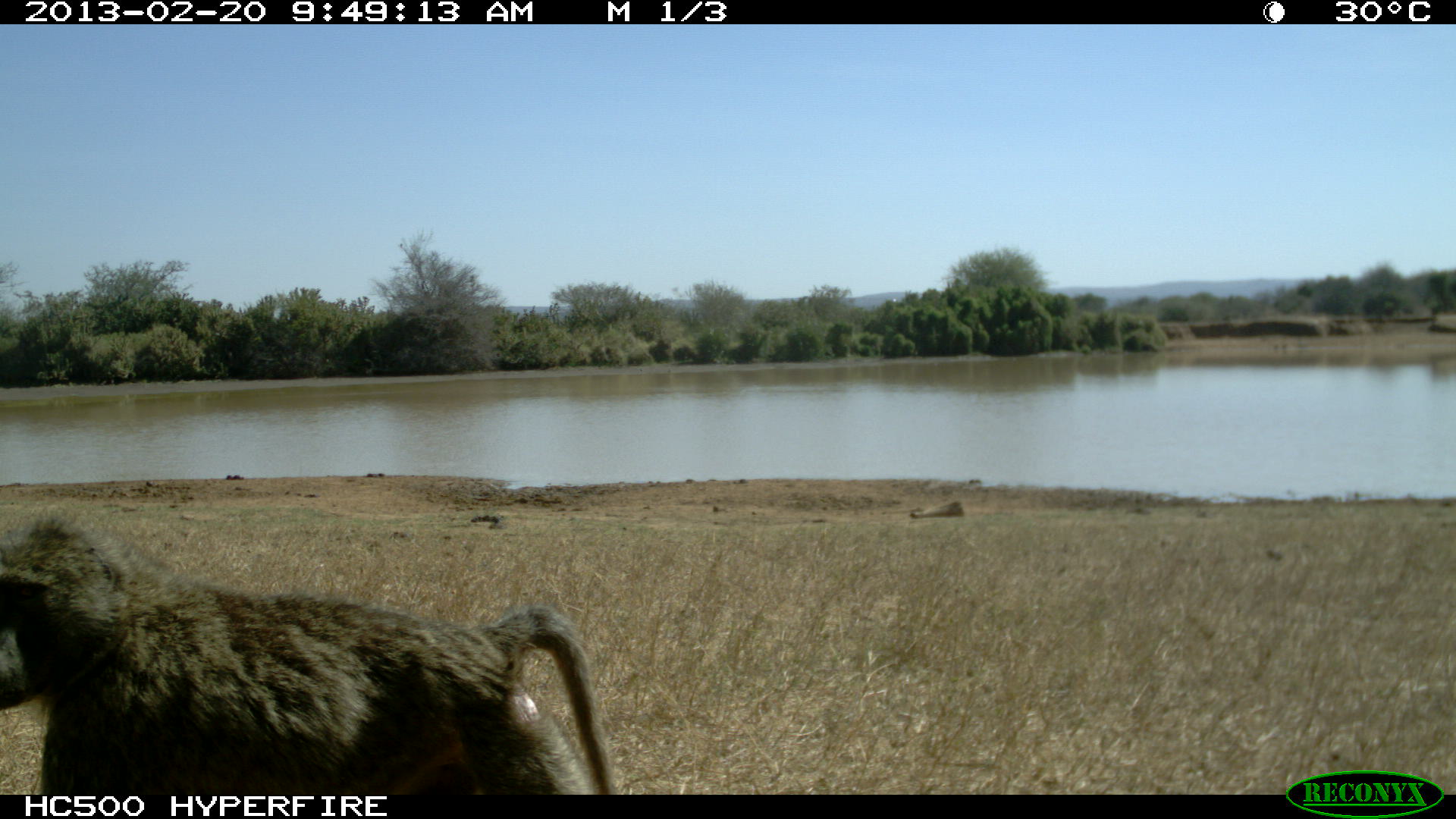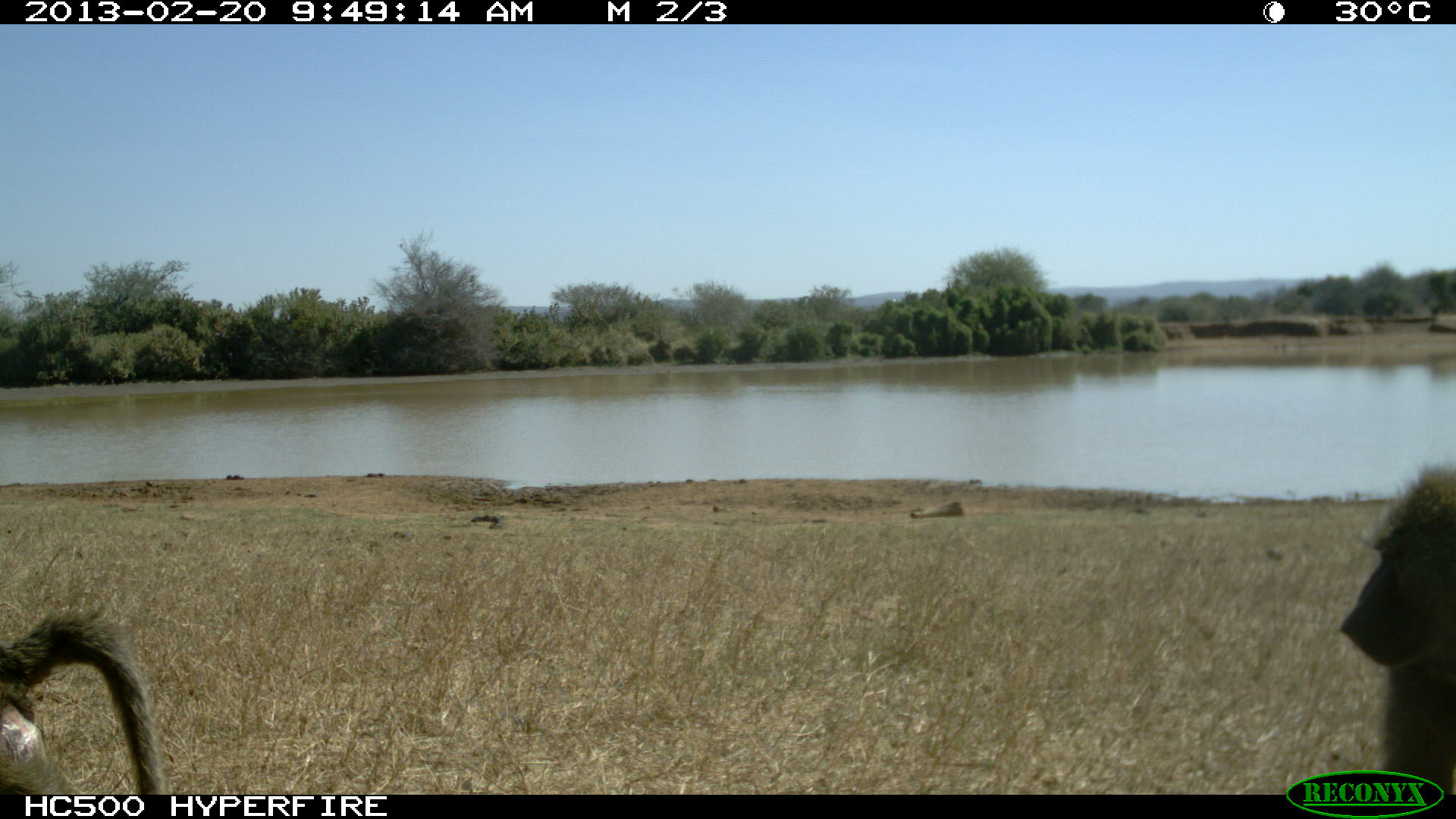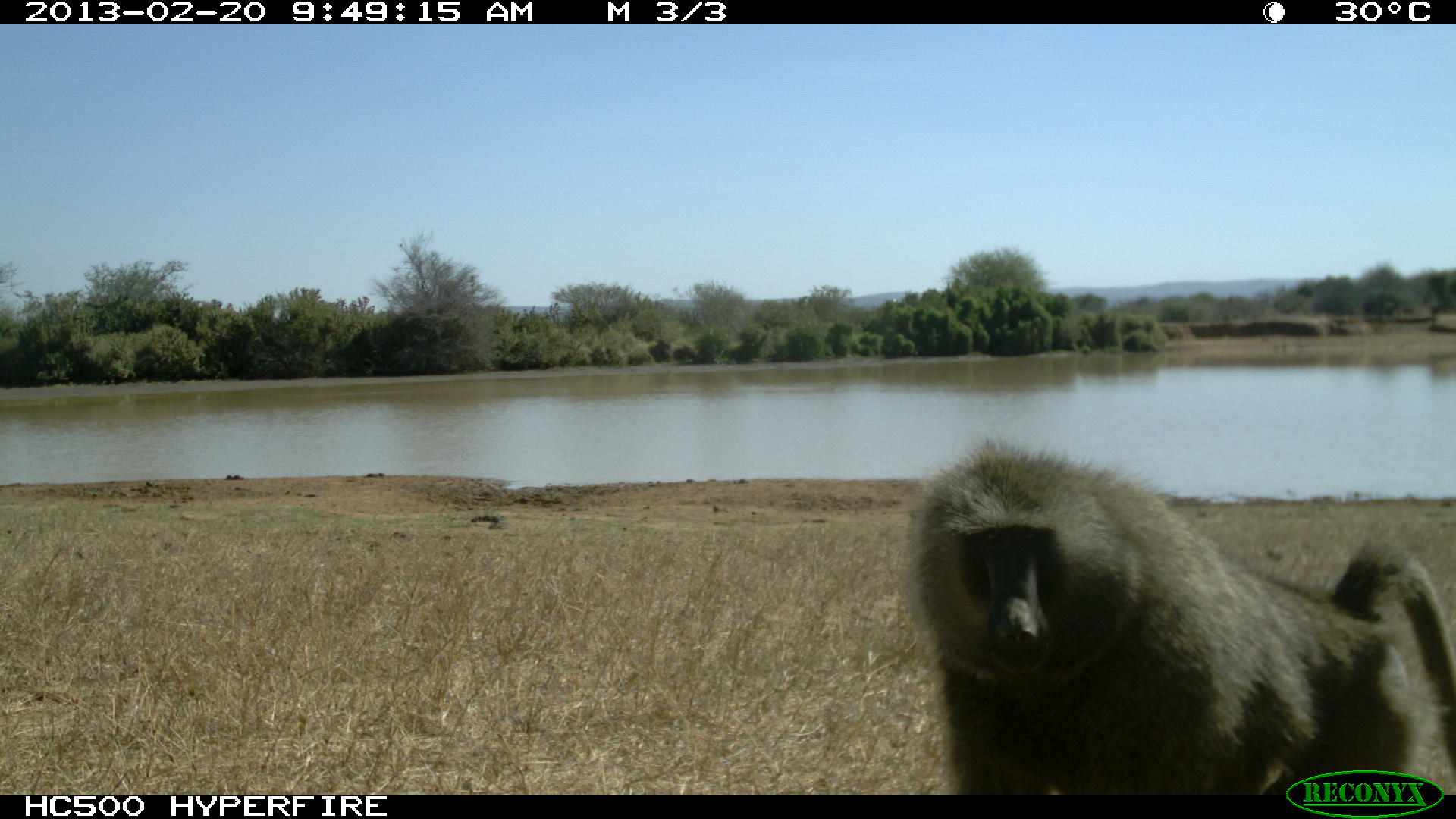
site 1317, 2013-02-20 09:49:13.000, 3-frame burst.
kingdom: Animalia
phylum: Chordata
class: Mammalia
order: Primates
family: Cercopithecidae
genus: Papio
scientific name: Papio anubis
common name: olive baboon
Papio anubis (olive baboon), count 1.